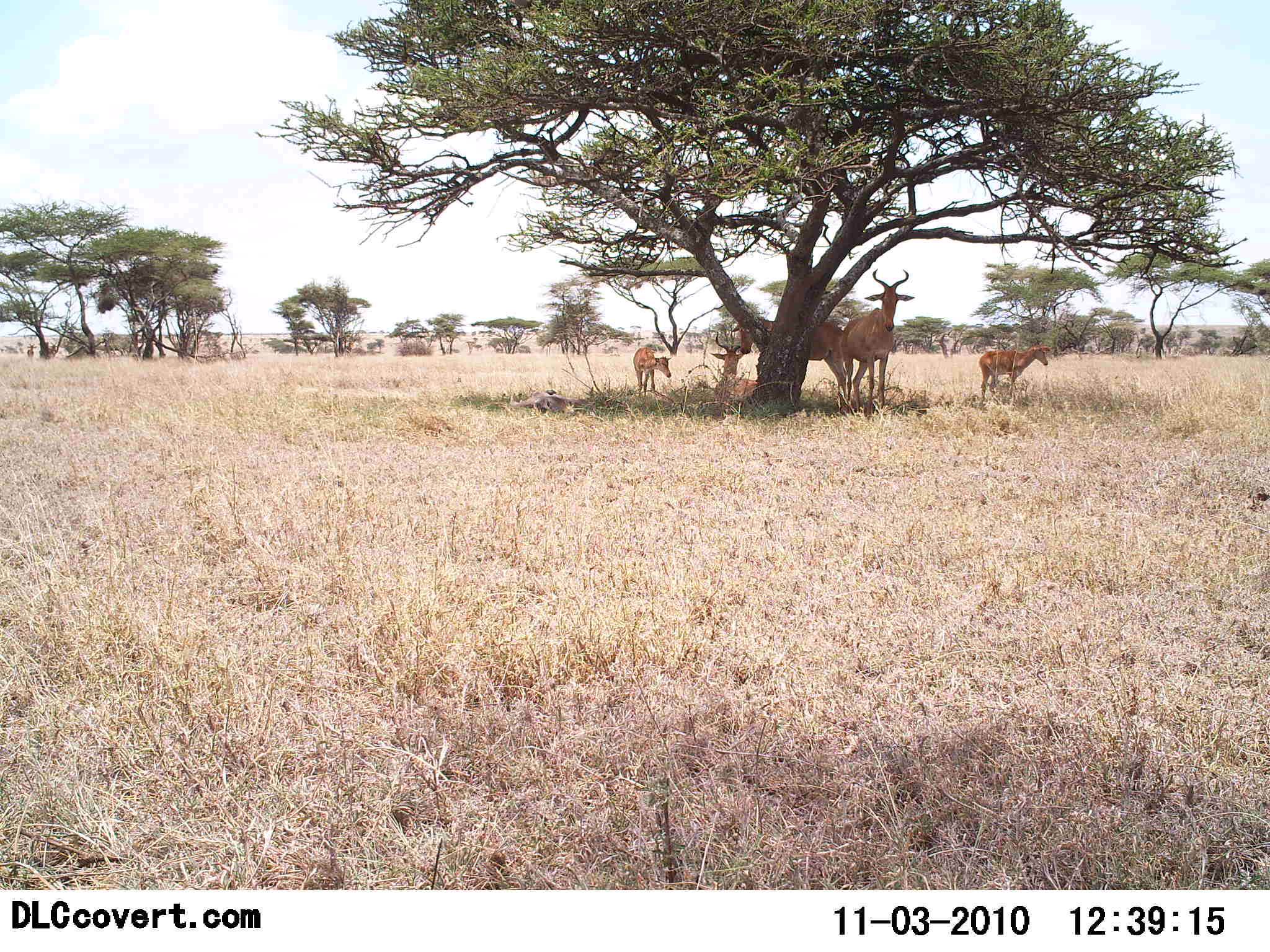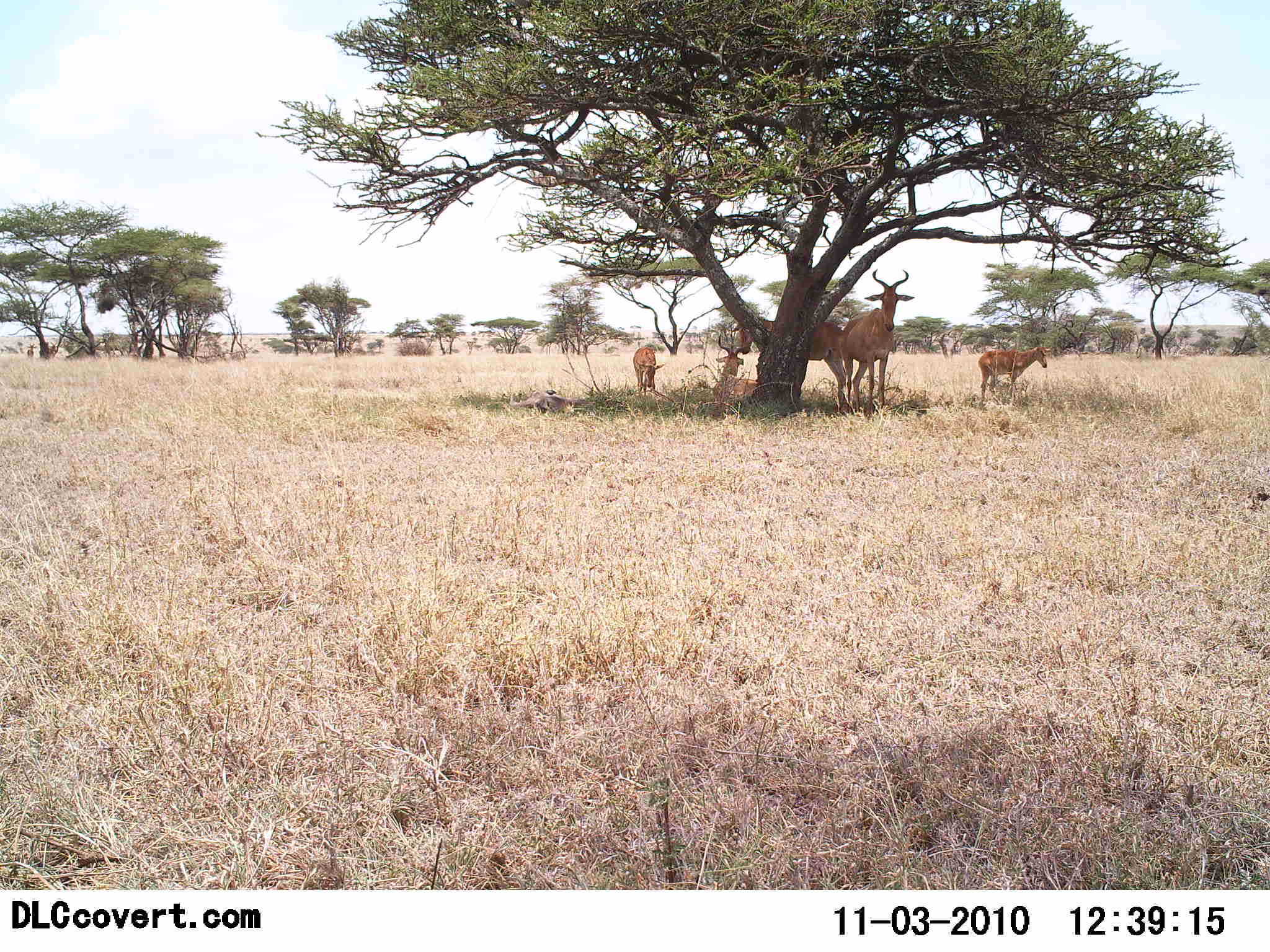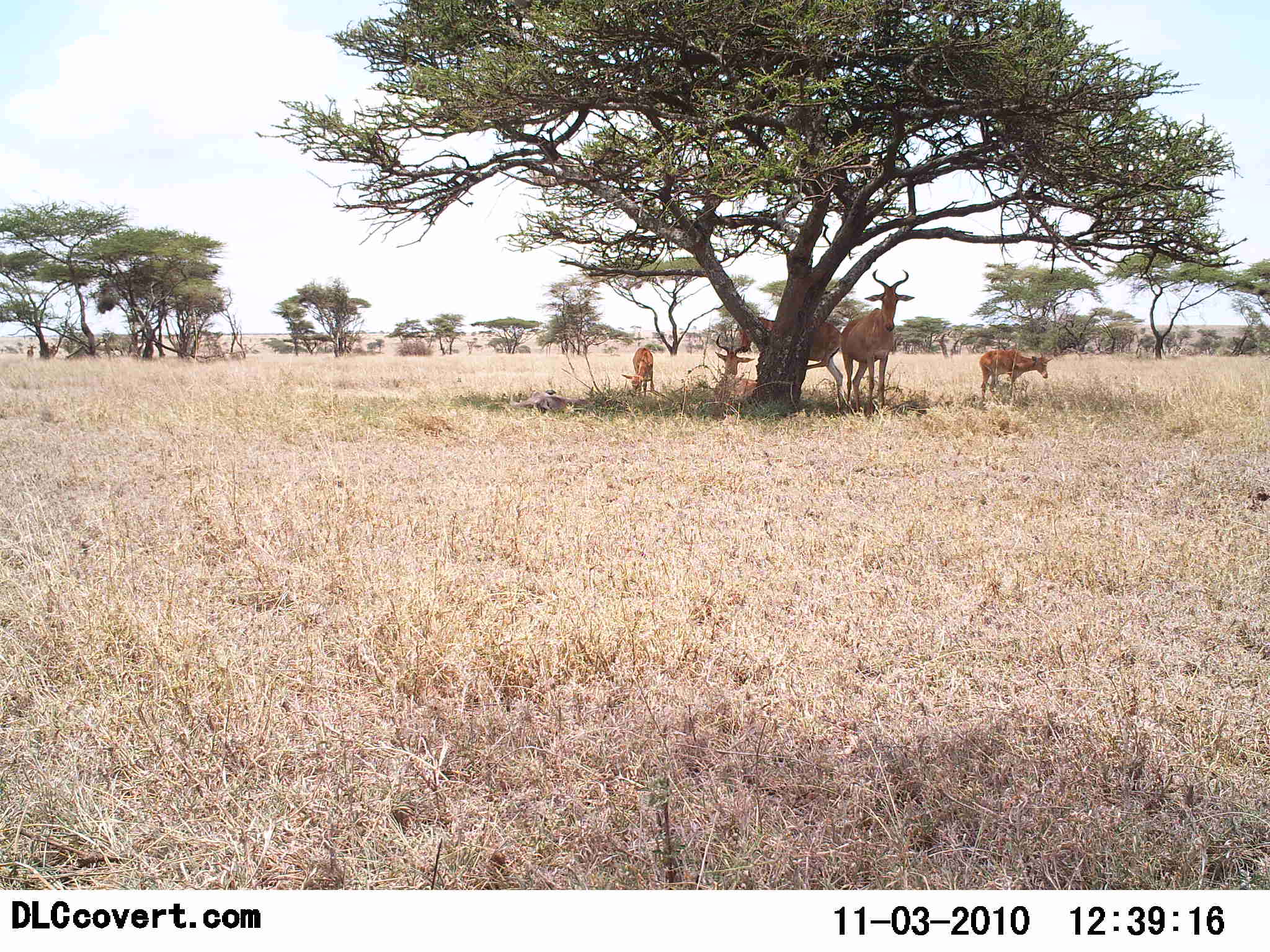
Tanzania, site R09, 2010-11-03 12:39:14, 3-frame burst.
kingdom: Animalia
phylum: Chordata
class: Mammalia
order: Artiodactyla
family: Bovidae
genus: Alcelaphus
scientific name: Alcelaphus buselaphus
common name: hartebeest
Hartebeest (Alcelaphus buselaphus), count 5. Behavior (volunteer vote fractions): standing 76%, resting 65%, moving 6%, interacting 6%. Young present (vote fraction): 29%. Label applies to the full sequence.